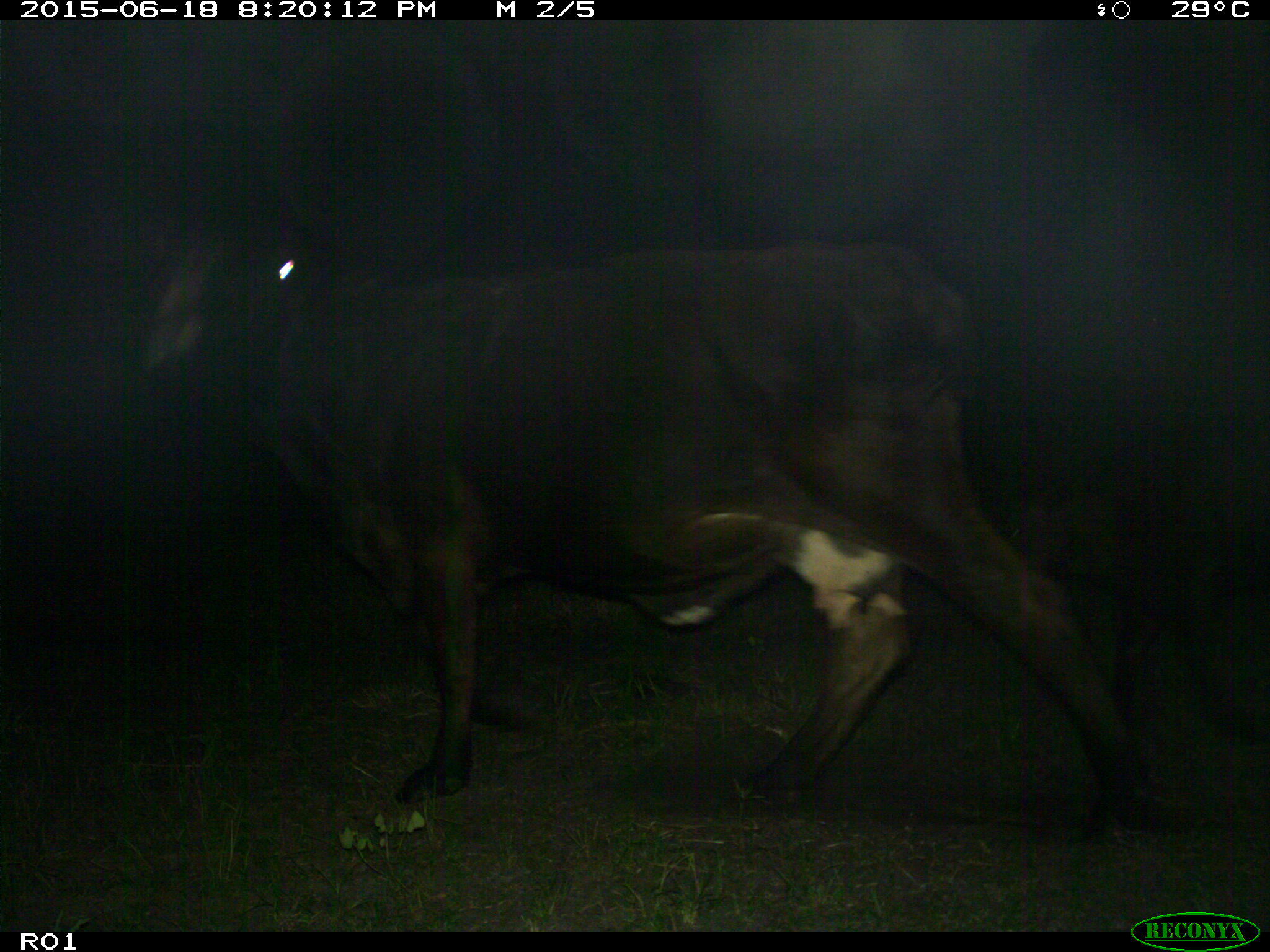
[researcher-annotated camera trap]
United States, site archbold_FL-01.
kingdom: Animalia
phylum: Chordata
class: Mammalia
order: Artiodactyla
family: Bovidae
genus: Bos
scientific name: Bos taurus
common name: domestic cow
Bos taurus (domestic cow).